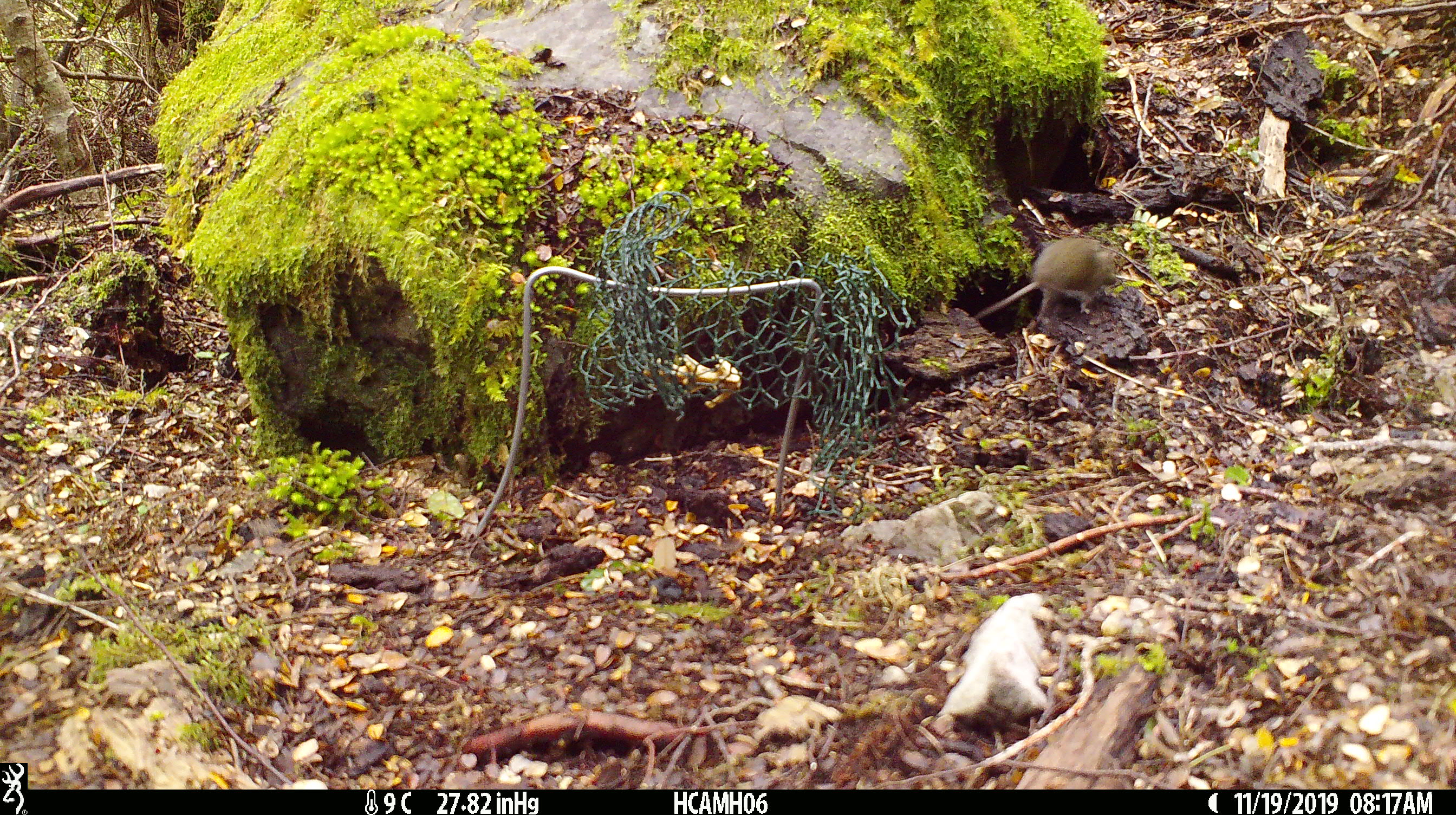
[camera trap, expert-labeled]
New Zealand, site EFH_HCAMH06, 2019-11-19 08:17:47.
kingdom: Animalia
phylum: Chordata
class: Mammalia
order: Rodentia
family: Muridae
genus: Mus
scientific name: Mus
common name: mouse